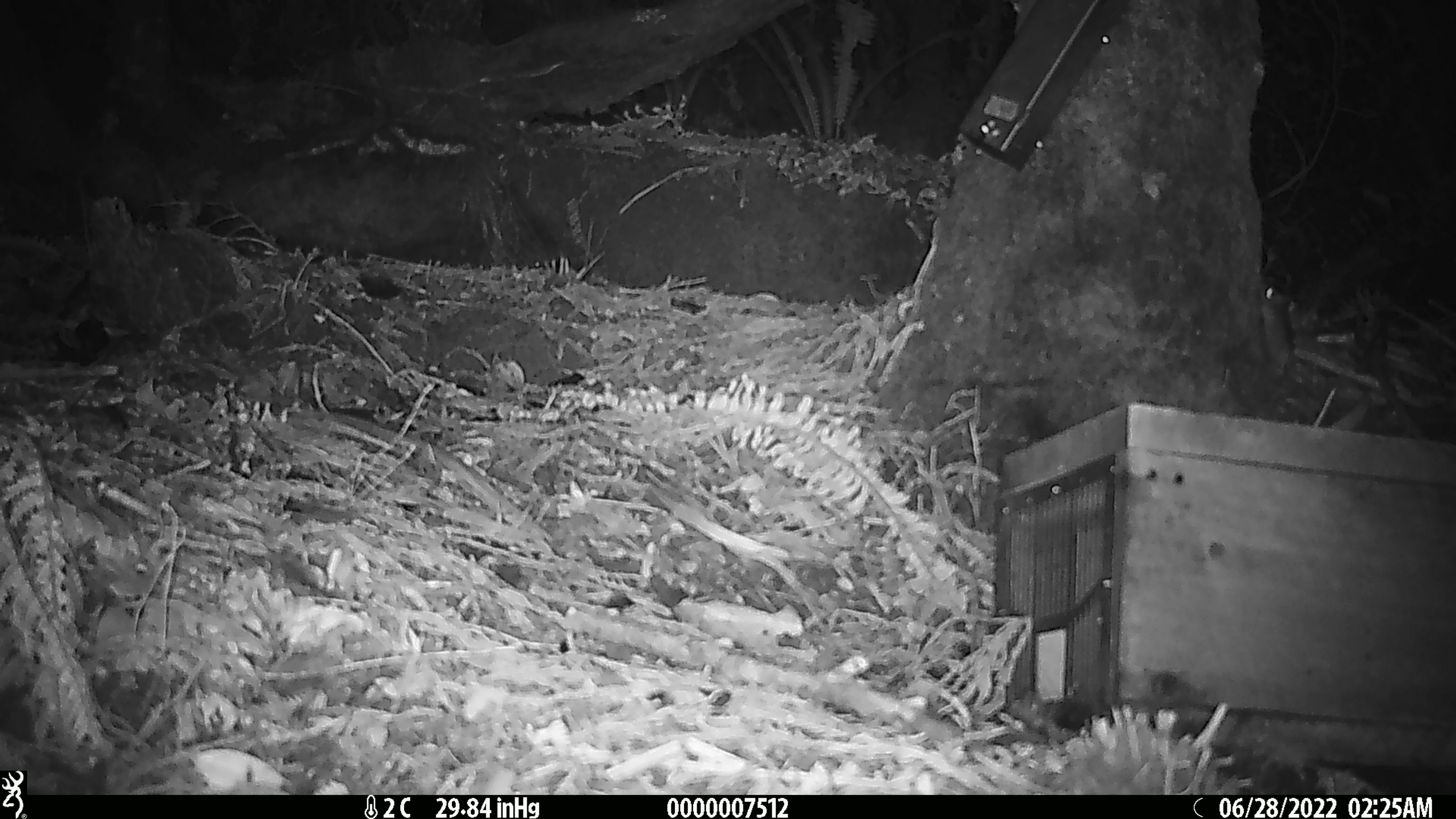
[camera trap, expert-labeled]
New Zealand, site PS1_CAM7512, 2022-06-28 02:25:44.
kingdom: Animalia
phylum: Chordata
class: Mammalia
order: Rodentia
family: Muridae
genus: Mus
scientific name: Mus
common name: mouse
Mouse (Mus).